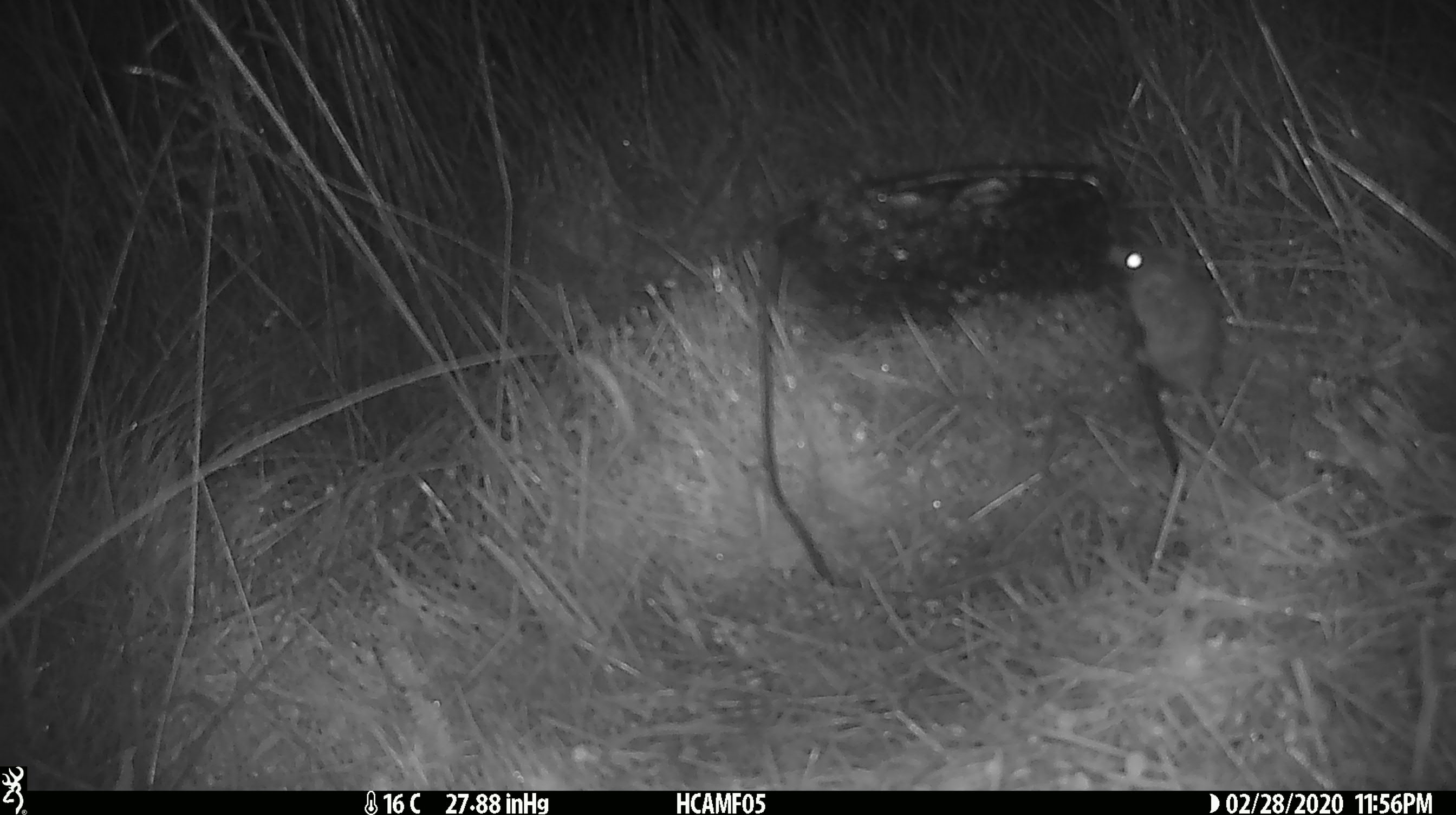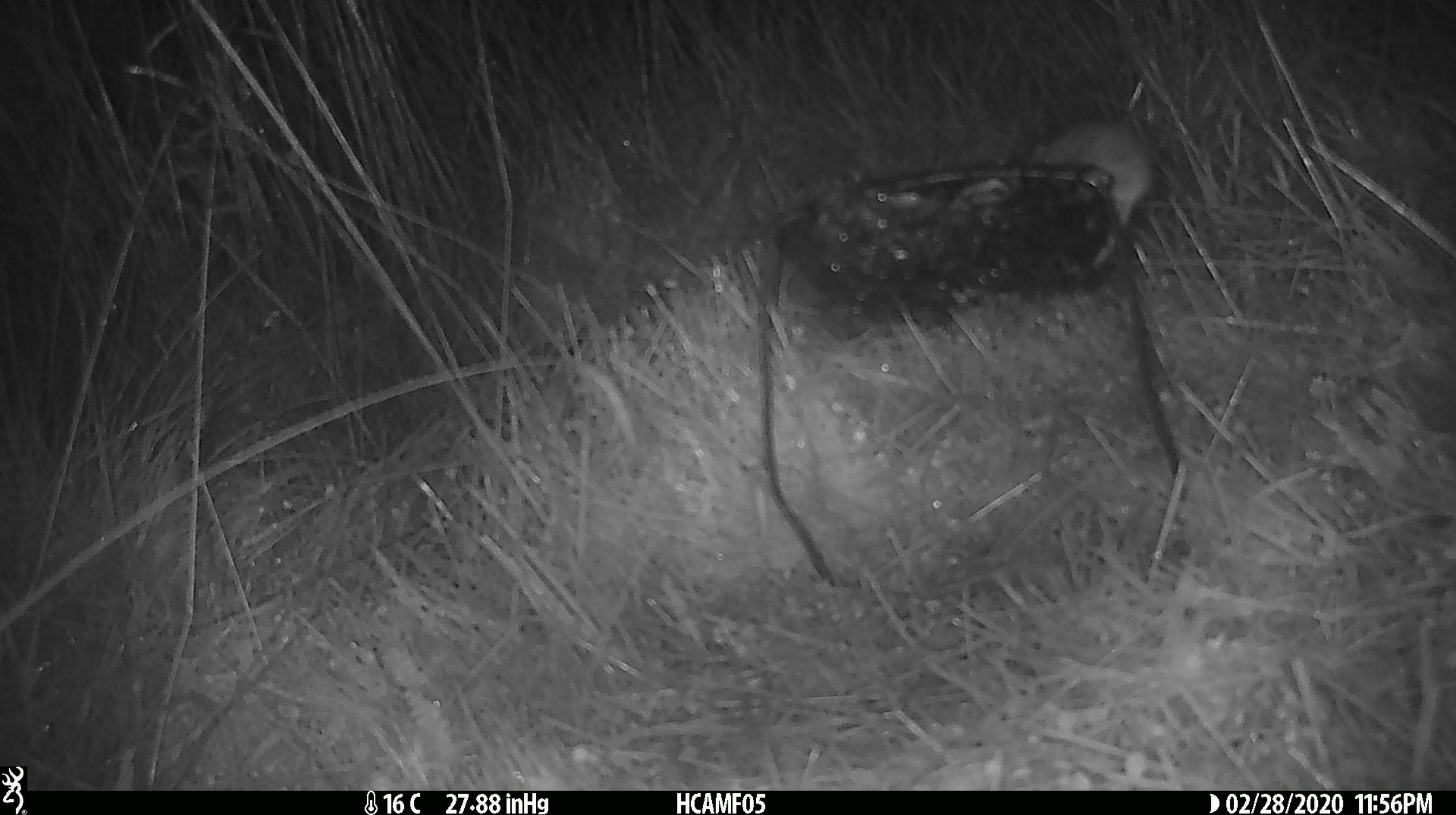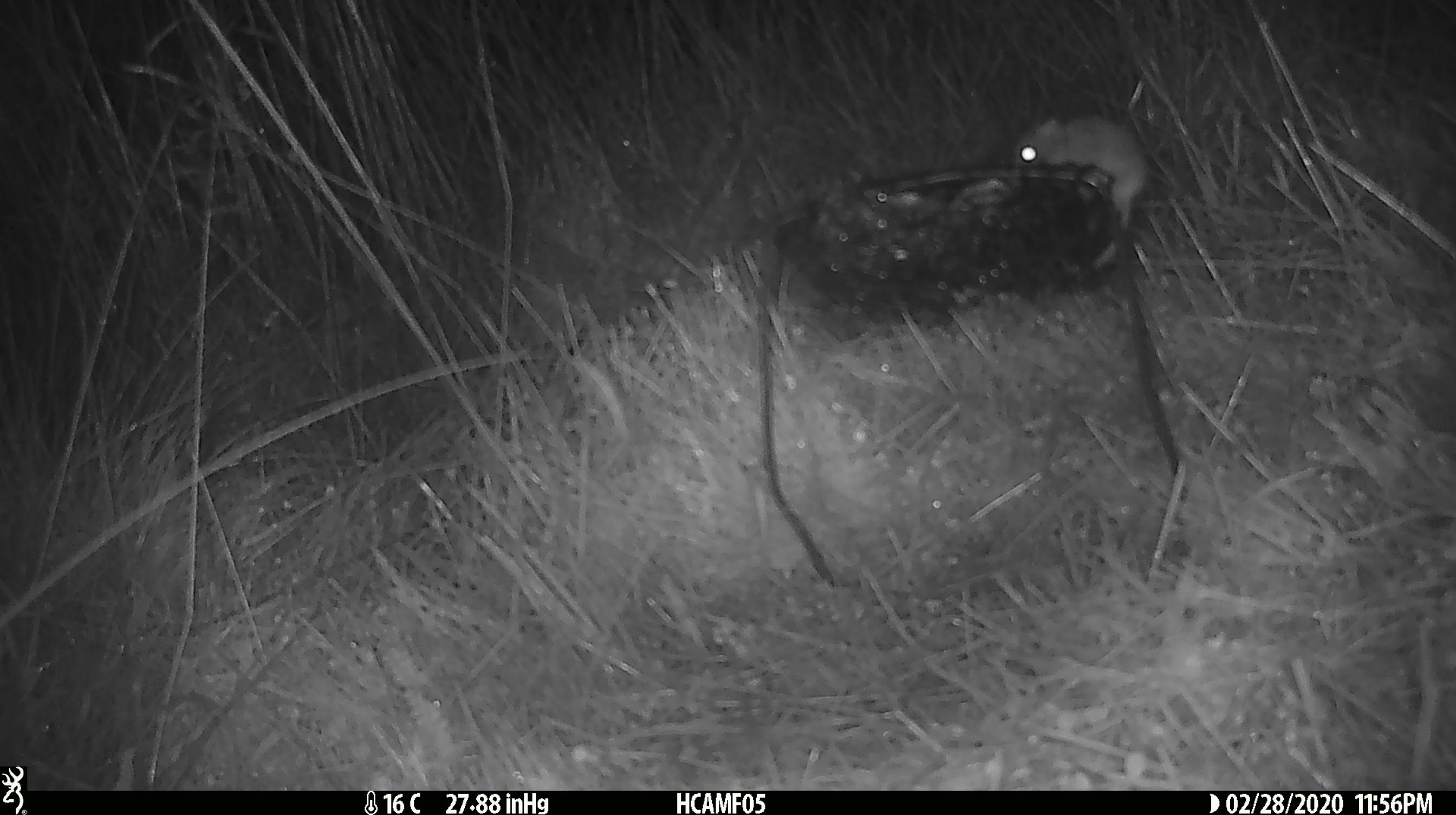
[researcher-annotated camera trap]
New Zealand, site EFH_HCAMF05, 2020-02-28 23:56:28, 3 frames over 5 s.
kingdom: Animalia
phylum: Chordata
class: Mammalia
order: Rodentia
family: Muridae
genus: Mus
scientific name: Mus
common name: mouse